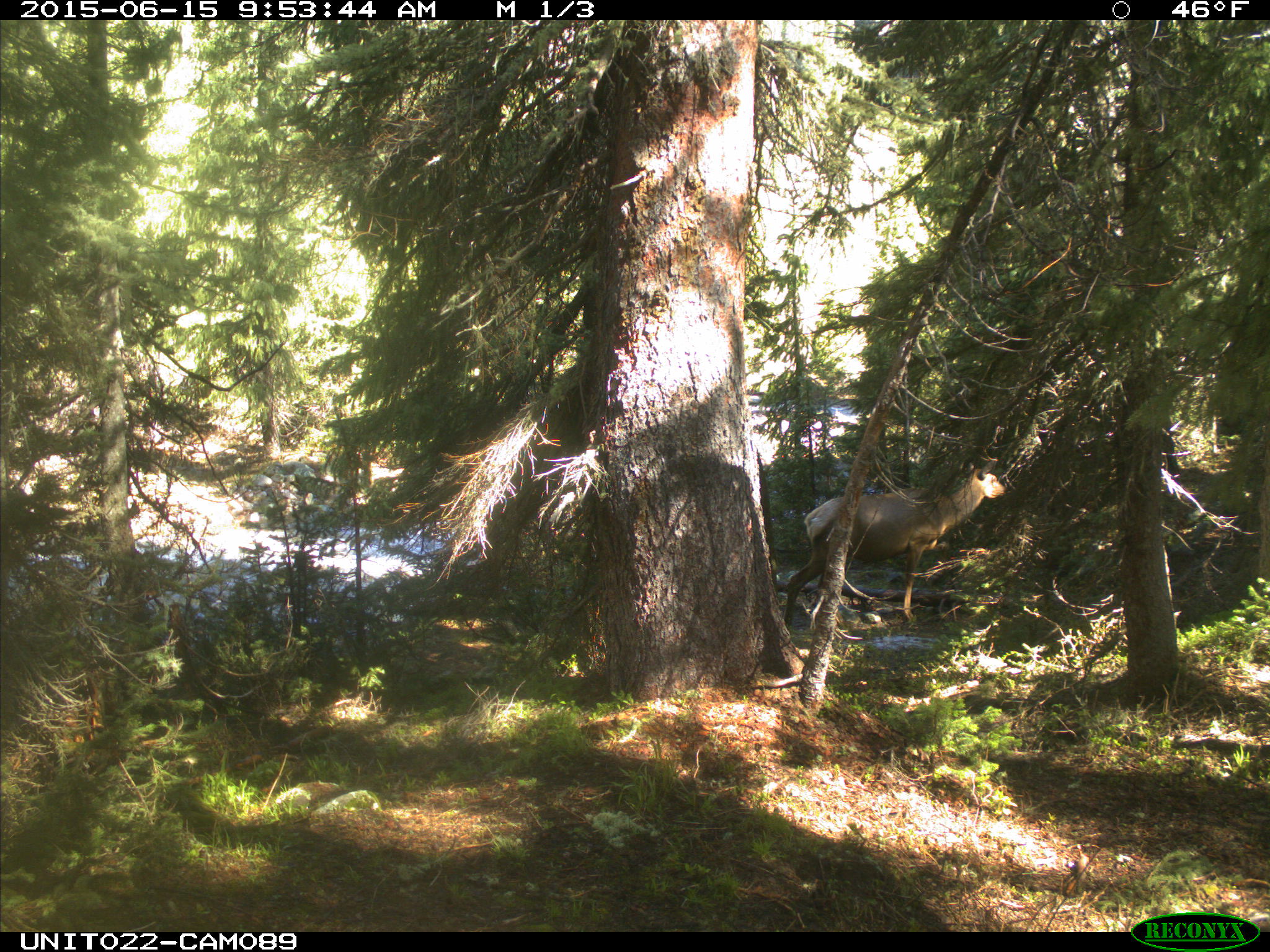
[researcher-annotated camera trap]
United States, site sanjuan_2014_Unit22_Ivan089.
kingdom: Animalia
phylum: Chordata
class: Mammalia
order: Artiodactyla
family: Cervidae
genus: Cervus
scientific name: Cervus elaphus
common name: red deer